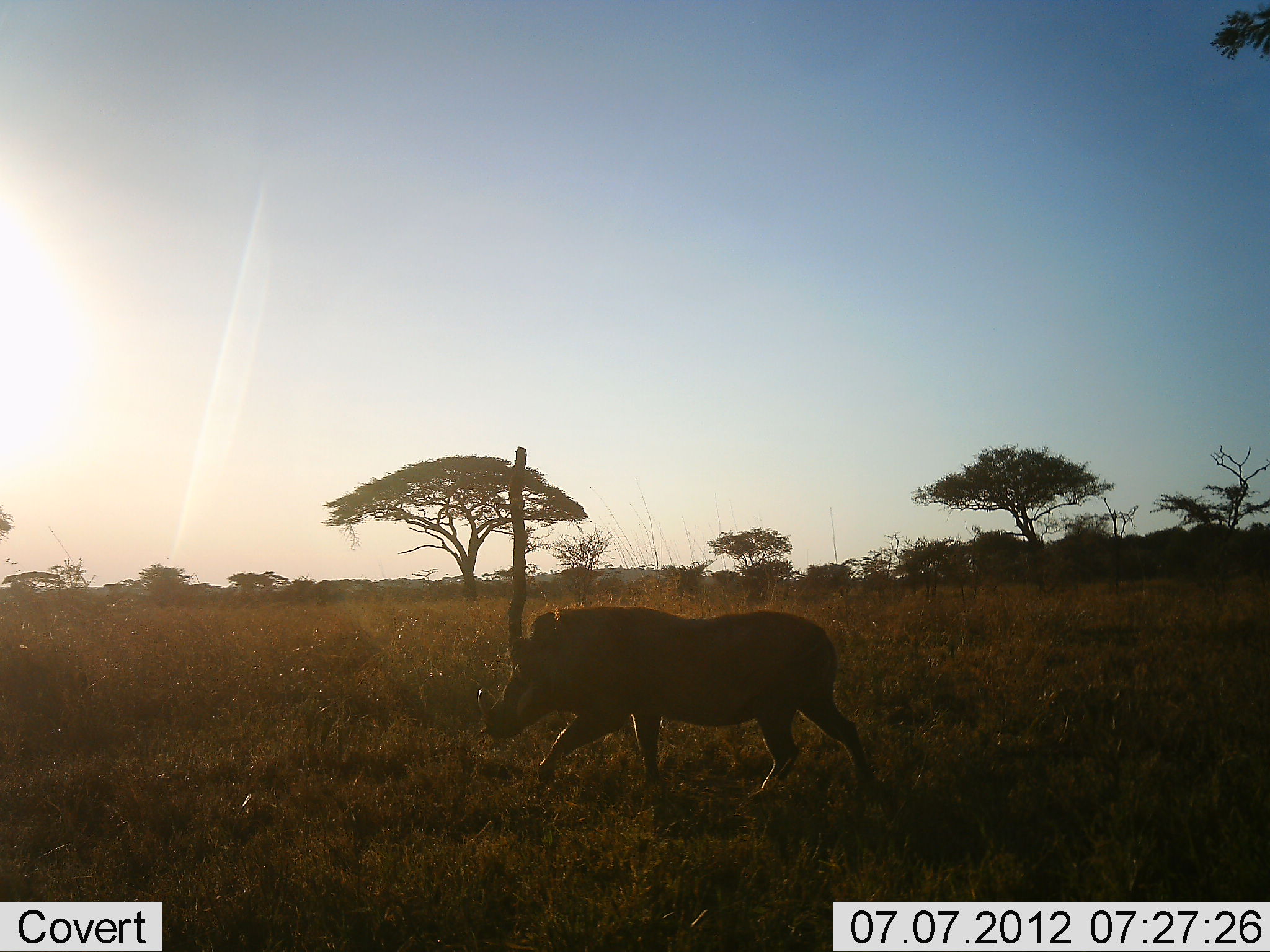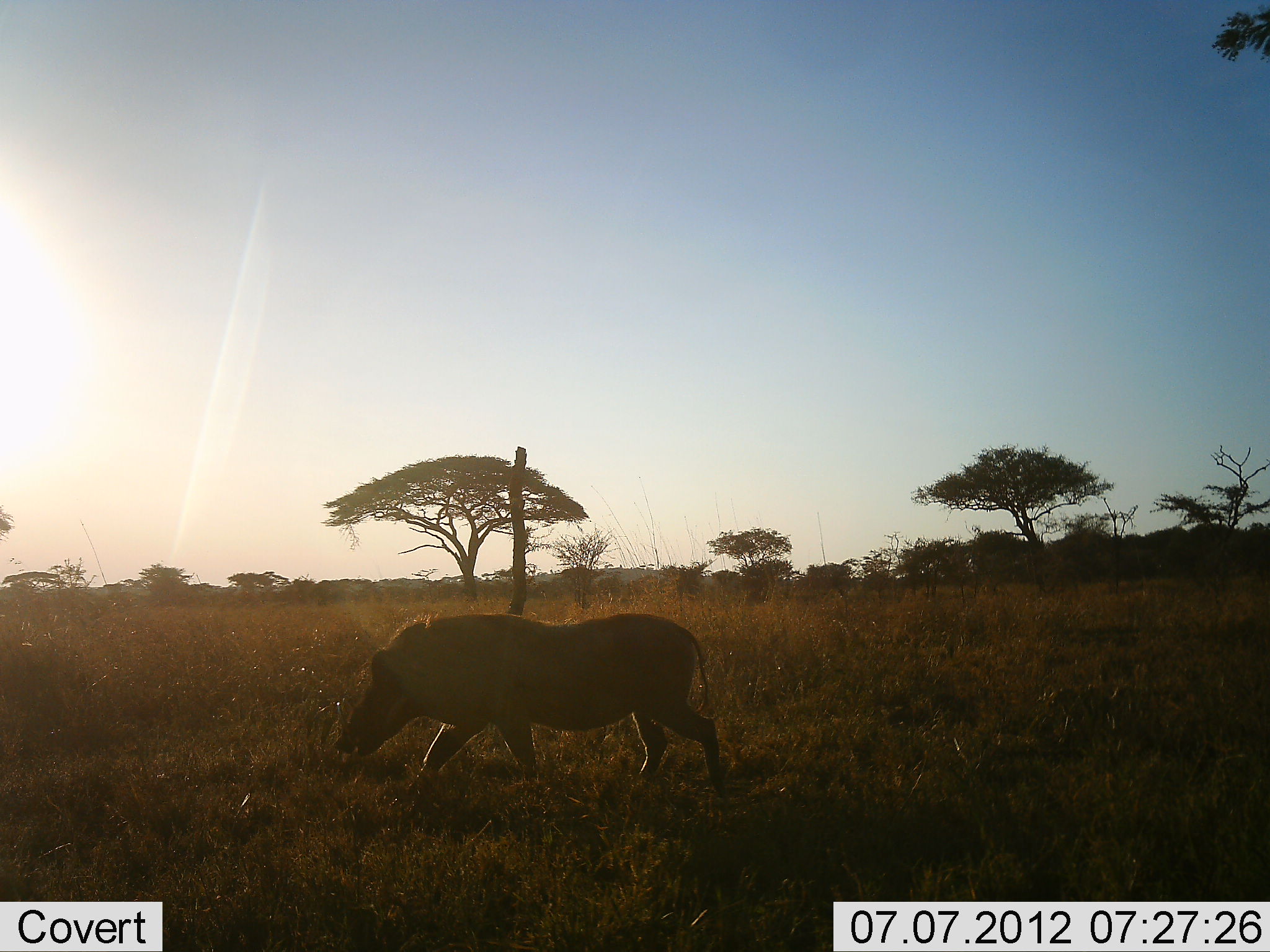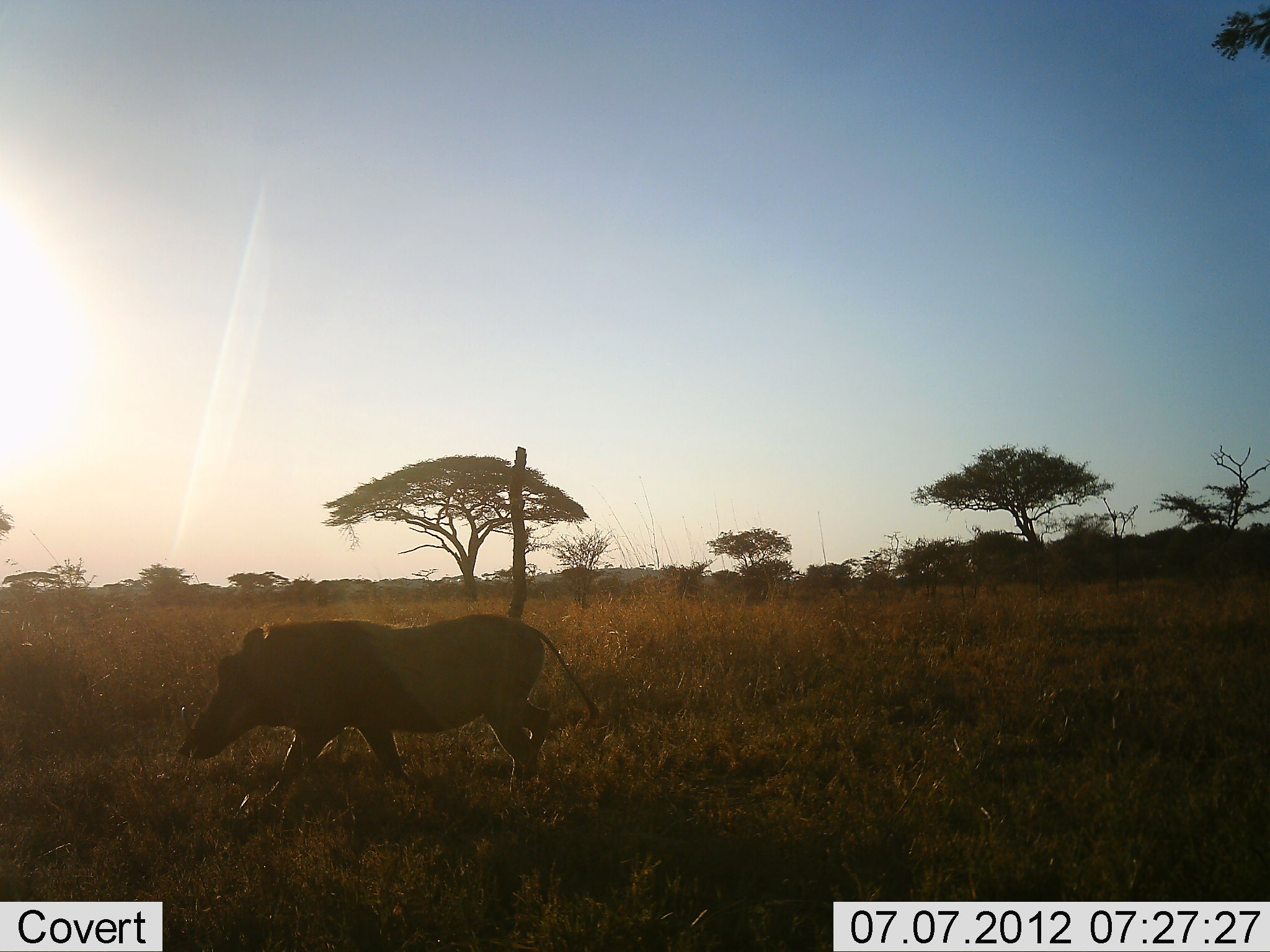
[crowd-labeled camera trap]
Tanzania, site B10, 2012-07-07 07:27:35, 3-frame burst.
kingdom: Animalia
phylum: Chordata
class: Mammalia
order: Artiodactyla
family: Suidae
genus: Phacochoerus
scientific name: Phacochoerus africanus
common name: warthog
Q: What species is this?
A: Warthog (Phacochoerus africanus).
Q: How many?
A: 1.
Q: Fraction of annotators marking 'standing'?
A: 0%.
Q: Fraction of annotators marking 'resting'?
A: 0%.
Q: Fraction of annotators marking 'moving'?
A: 100%.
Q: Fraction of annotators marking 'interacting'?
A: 0%.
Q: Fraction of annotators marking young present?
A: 0%.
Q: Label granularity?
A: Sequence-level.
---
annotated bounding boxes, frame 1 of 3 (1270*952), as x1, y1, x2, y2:
animal: 478, 606, 881, 801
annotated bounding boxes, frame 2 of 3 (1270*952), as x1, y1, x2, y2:
animal: 333, 612, 726, 802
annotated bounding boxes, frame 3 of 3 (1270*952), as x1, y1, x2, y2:
animal: 178, 613, 600, 815